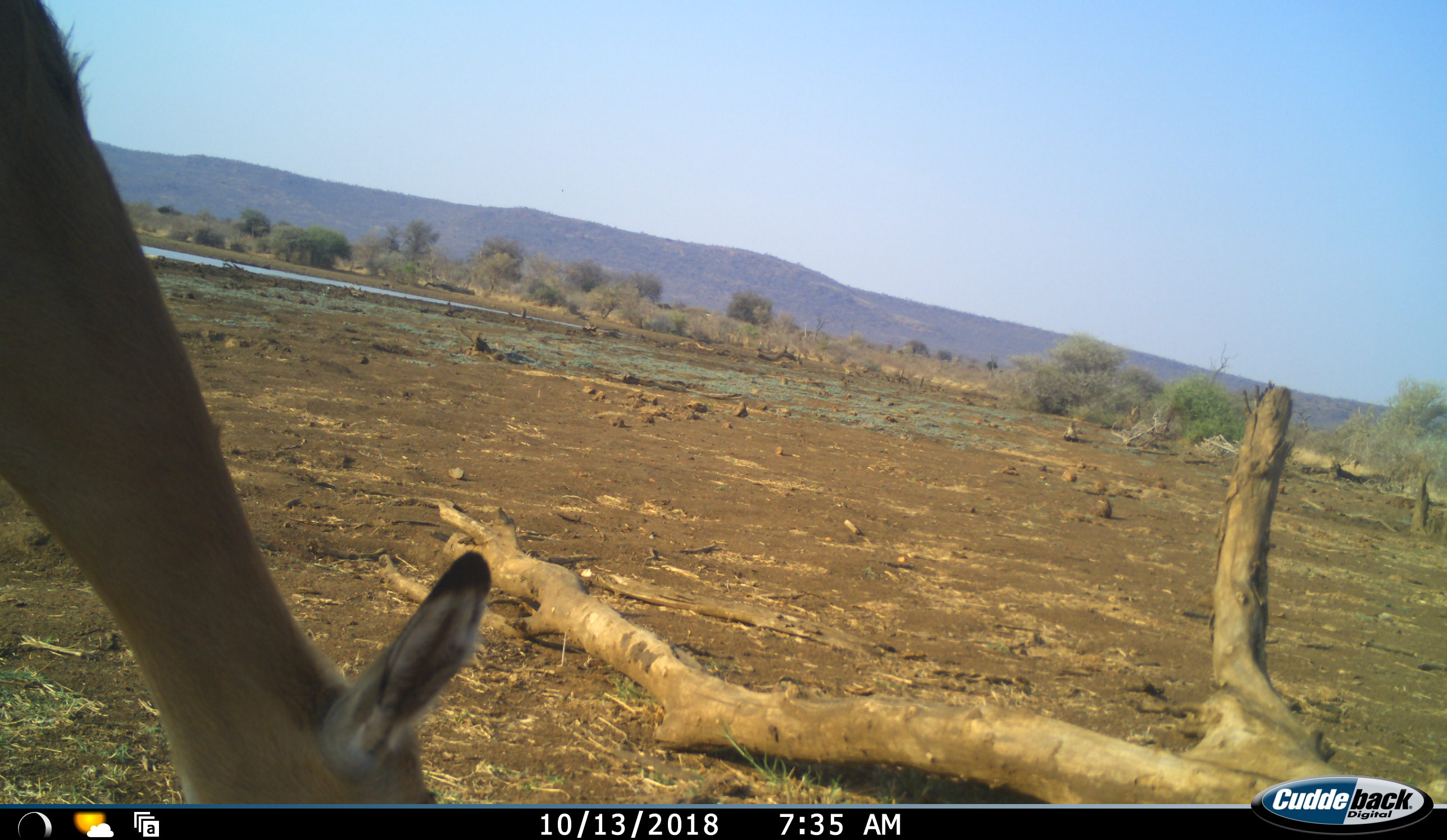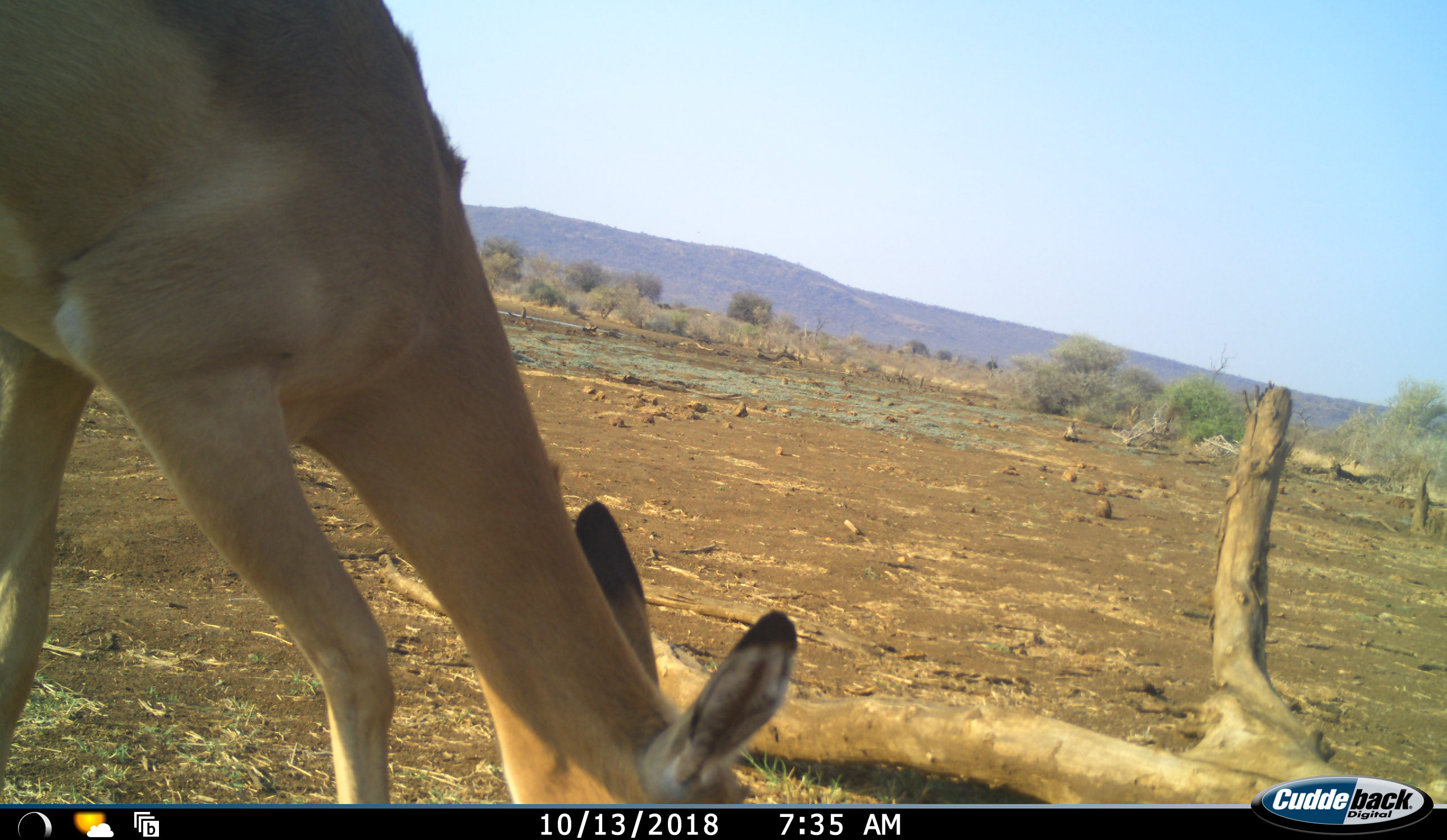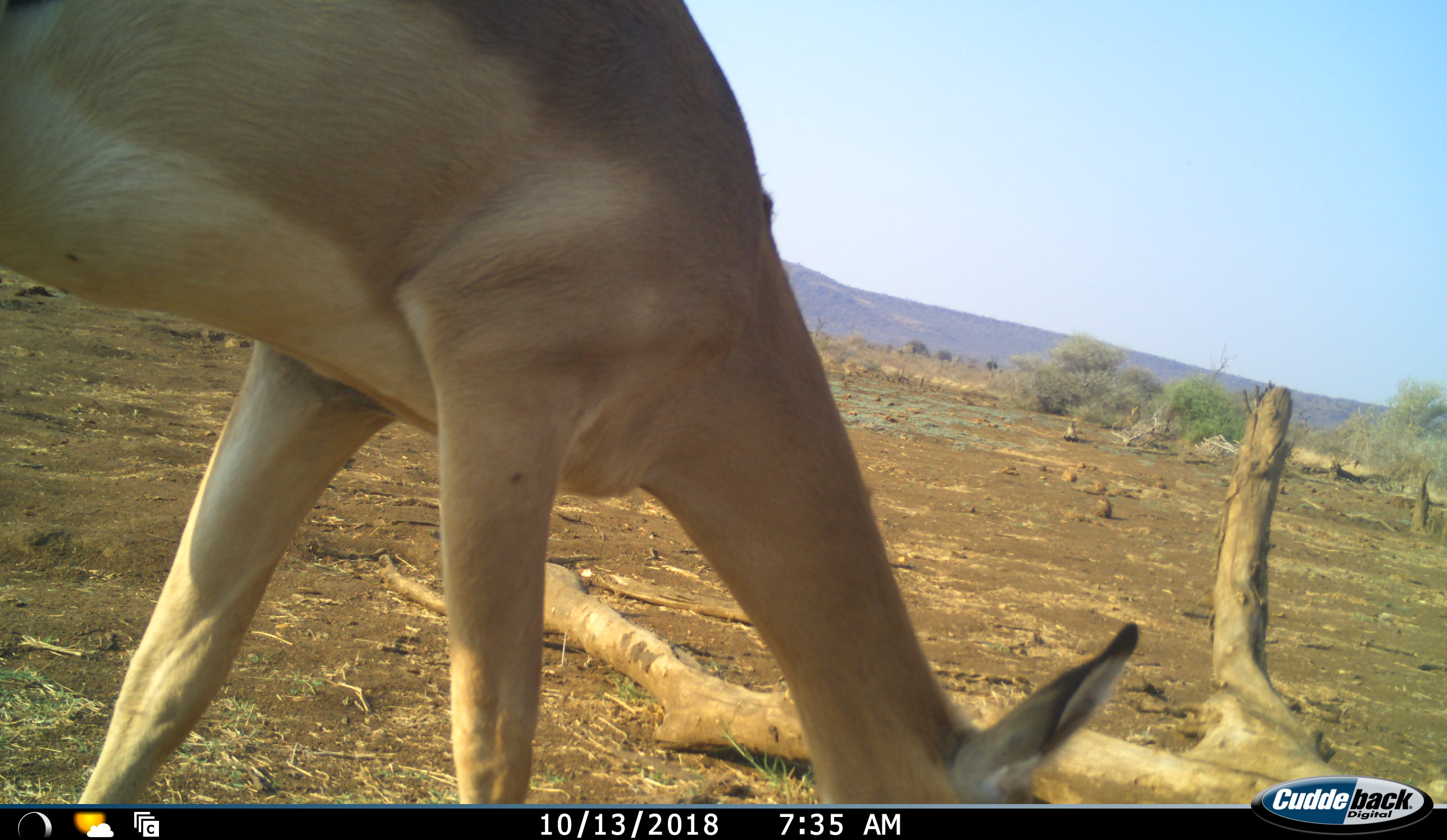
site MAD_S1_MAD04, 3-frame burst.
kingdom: Animalia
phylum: Chordata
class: Mammalia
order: Artiodactyla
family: Bovidae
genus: Aepyceros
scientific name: Aepyceros melampus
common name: impala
Impala (Aepyceros melampus), count 1. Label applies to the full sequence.